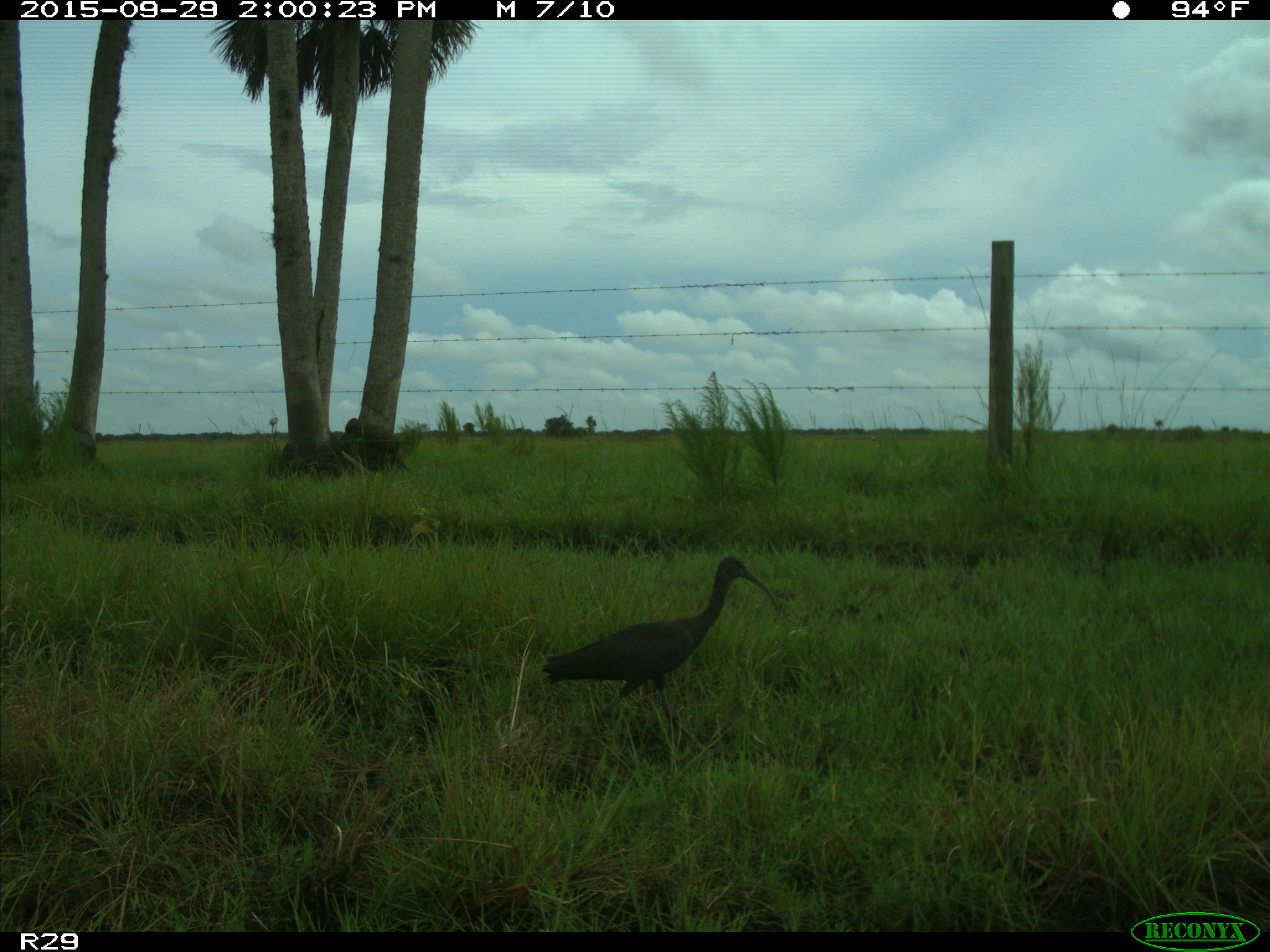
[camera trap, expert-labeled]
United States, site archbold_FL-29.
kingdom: Animalia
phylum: Chordata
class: Aves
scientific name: Aves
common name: birds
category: unidentified bird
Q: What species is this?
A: Unidentified bird (birds) (Aves).